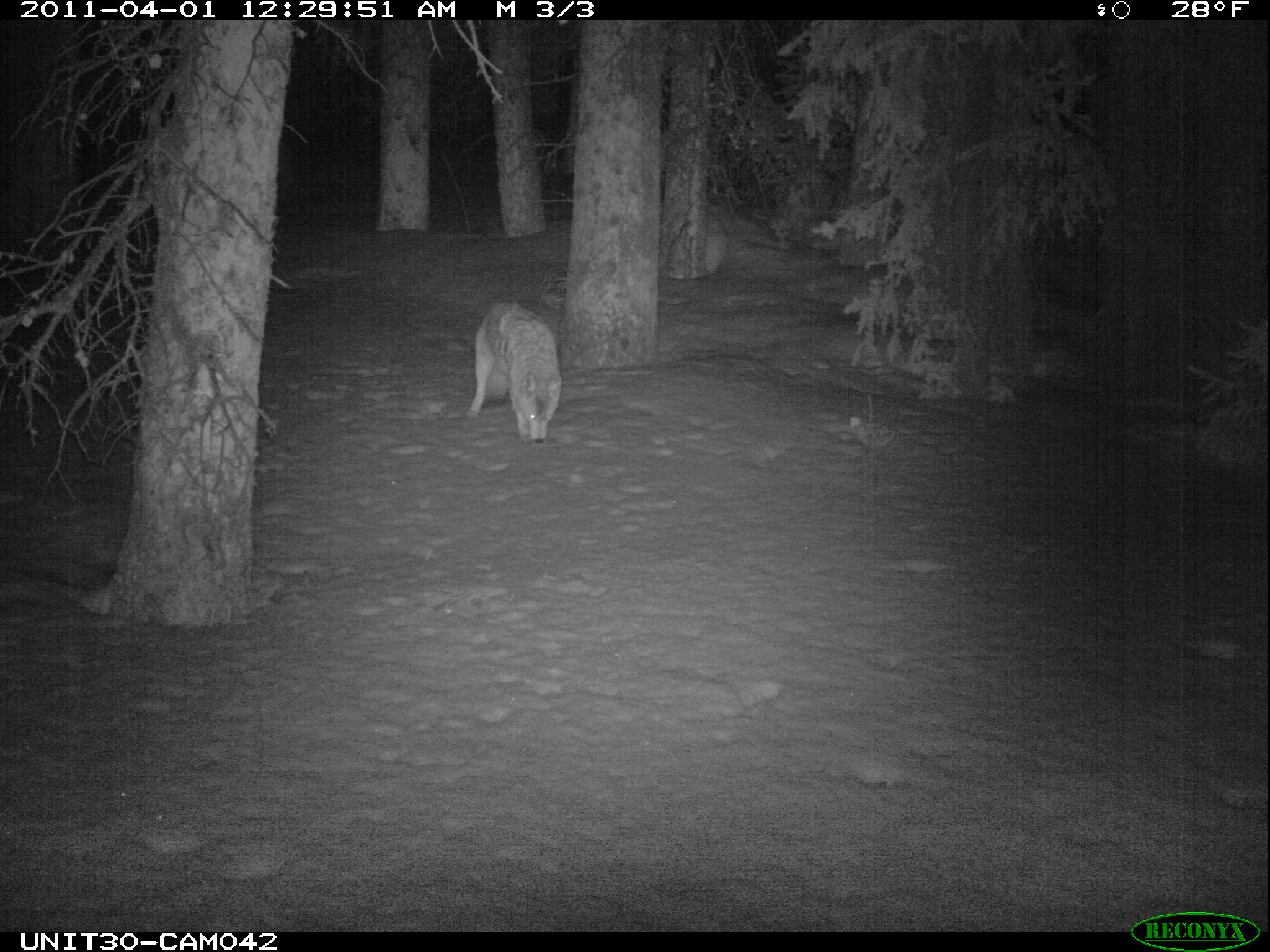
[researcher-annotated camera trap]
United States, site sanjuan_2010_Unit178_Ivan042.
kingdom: Animalia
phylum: Chordata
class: Mammalia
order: Carnivora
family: Canidae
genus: Canis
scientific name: Canis latrans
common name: coyote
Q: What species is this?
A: Canis latrans (coyote).